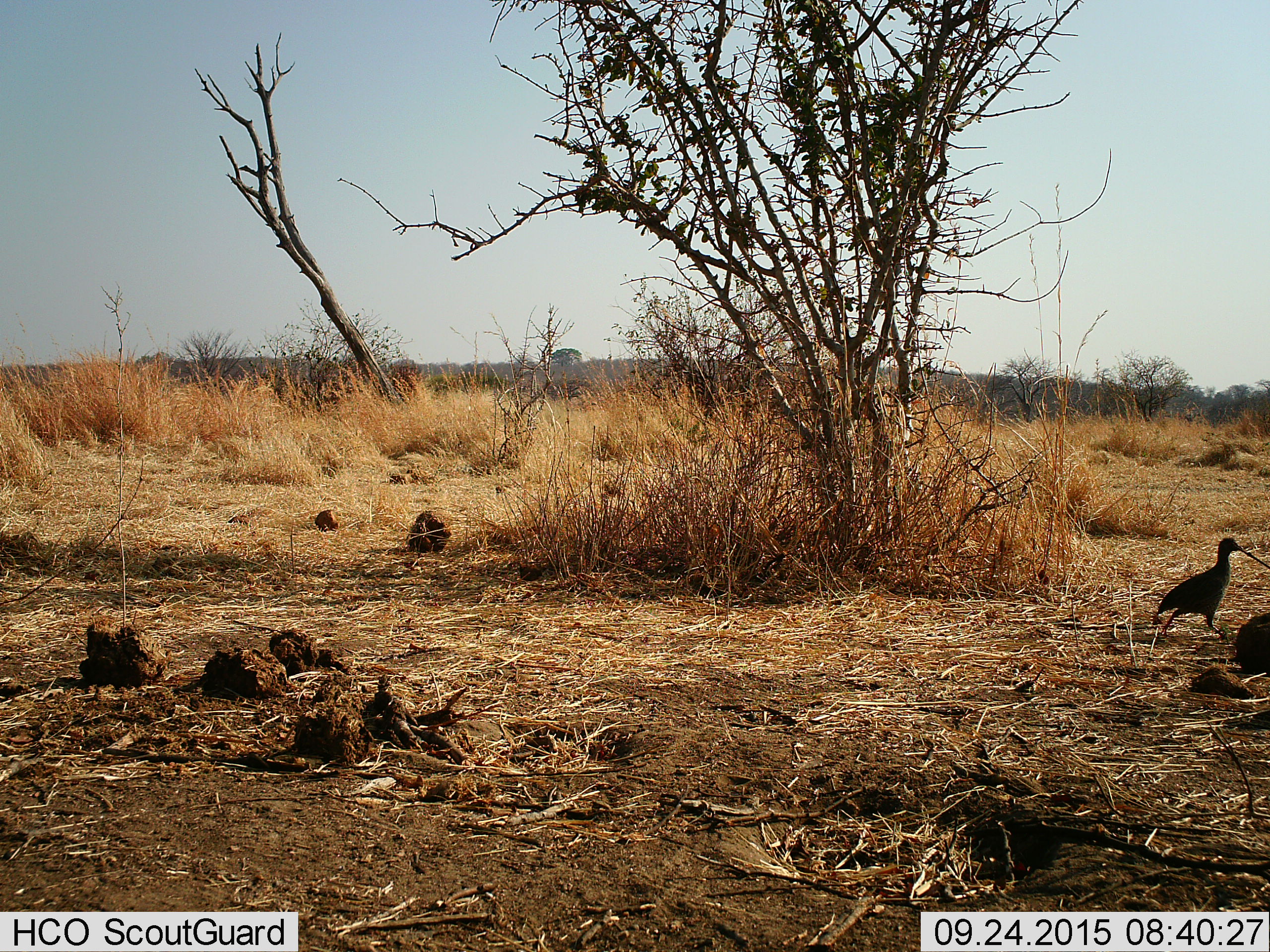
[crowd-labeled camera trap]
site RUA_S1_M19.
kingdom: Animalia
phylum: Chordata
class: Aves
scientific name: Aves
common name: bird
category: birdother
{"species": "birdother (bird) (Aves)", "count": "1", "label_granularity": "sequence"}